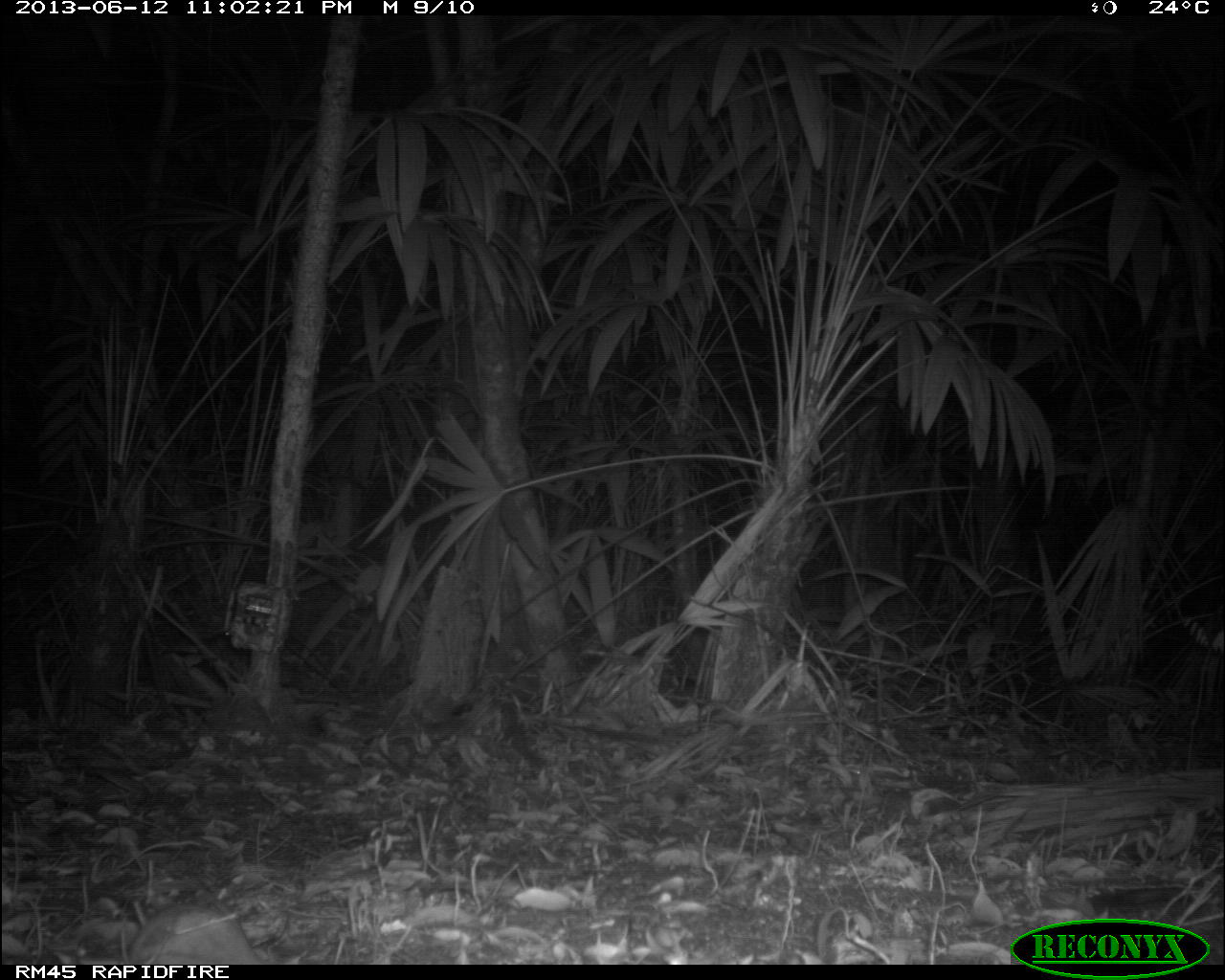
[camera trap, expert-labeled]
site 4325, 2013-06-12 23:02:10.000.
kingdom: Animalia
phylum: Chordata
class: Mammalia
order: Carnivora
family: Felidae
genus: Puma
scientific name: Puma concolor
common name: mountain lion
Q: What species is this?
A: Puma concolor (mountain lion).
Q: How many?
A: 1.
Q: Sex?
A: Male.